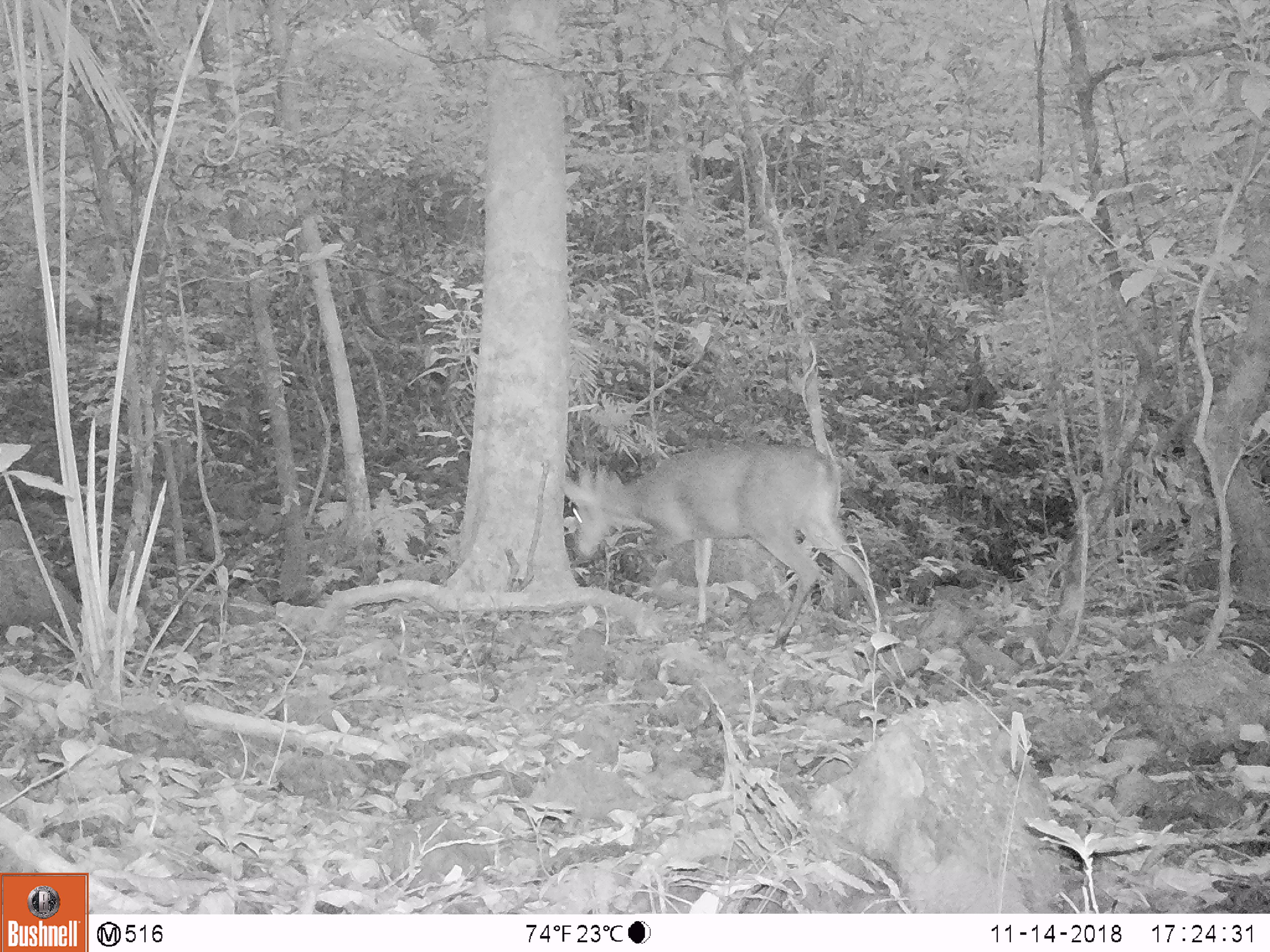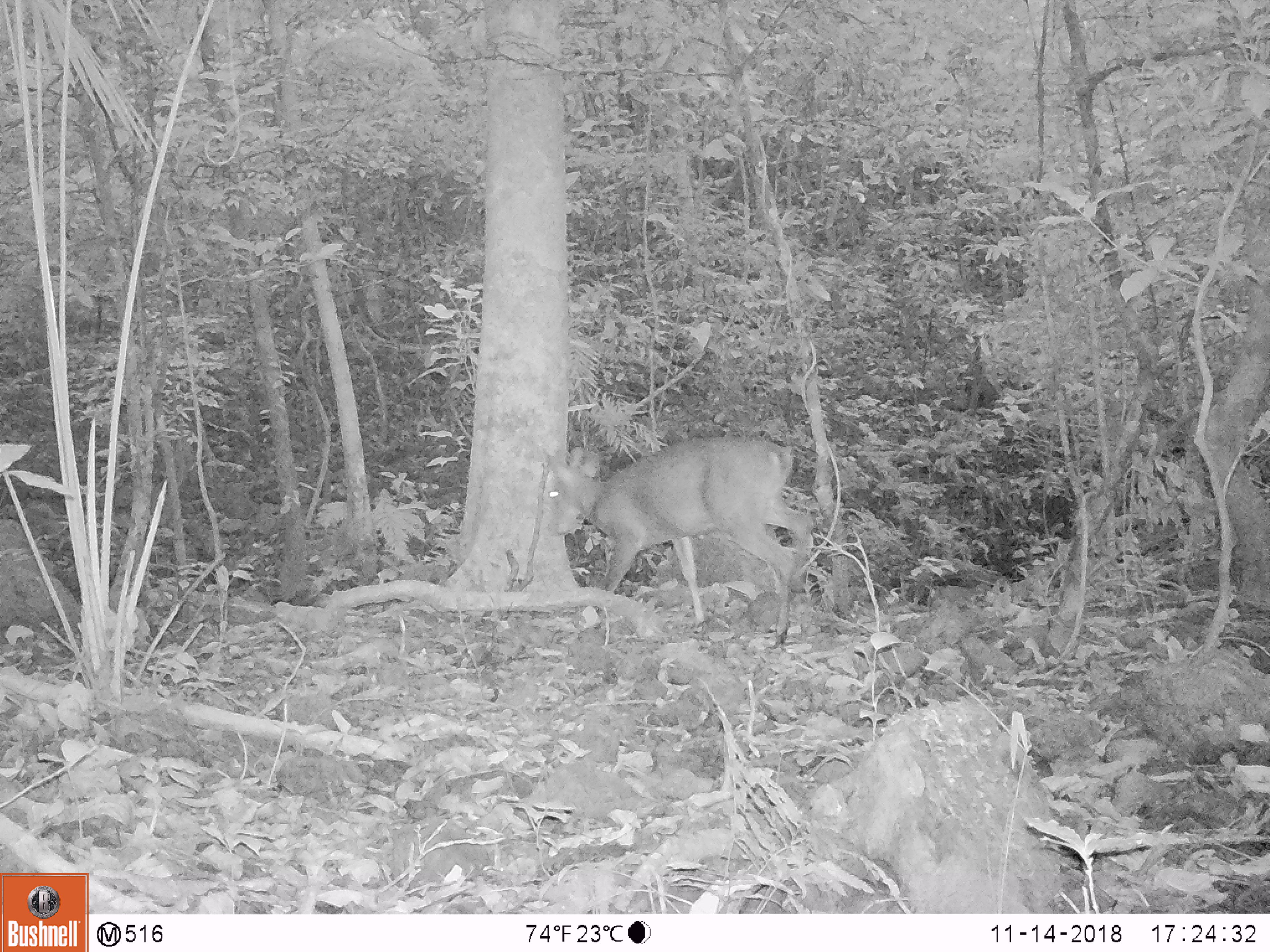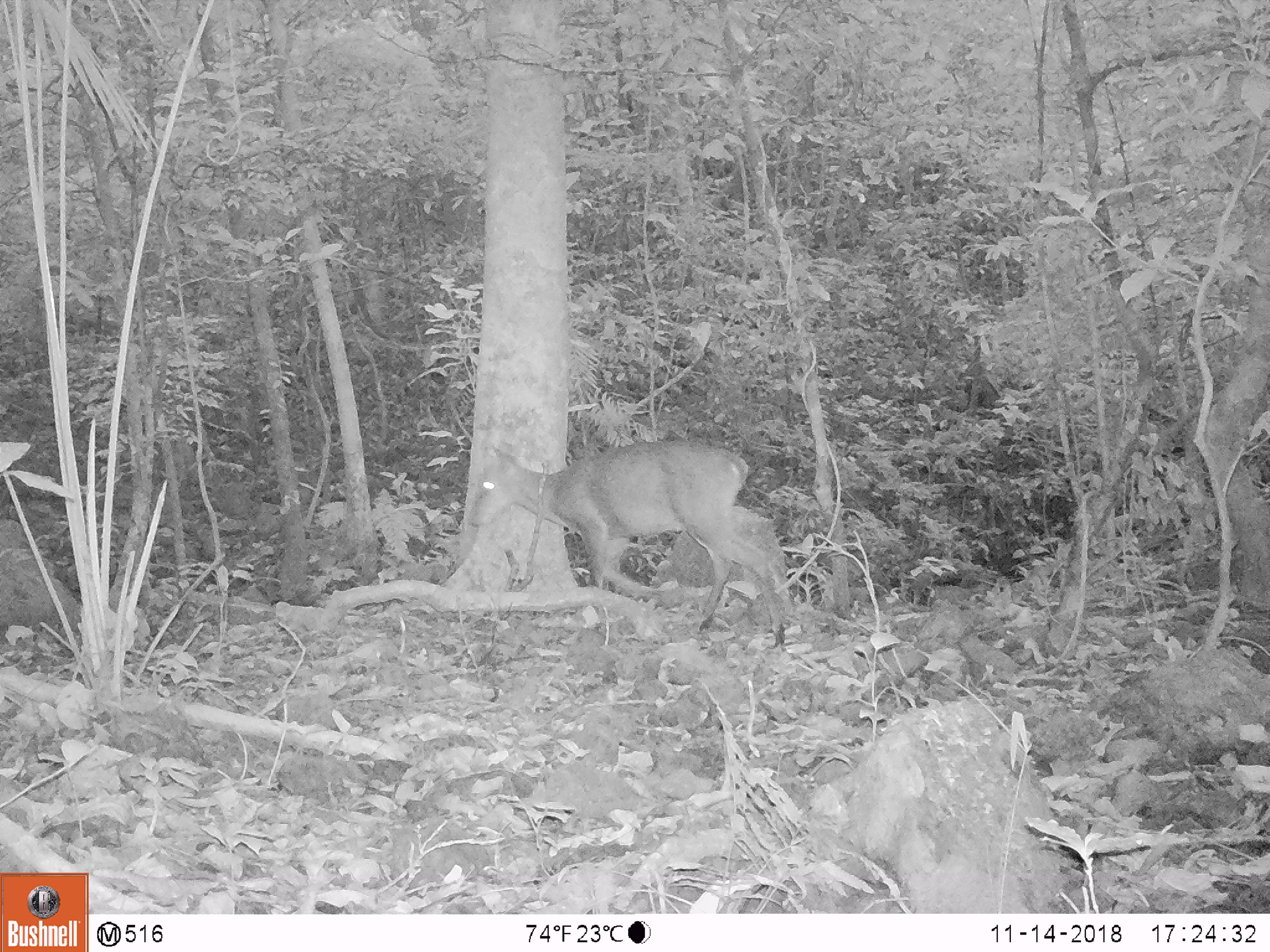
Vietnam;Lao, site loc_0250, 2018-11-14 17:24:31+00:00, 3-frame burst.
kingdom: Animalia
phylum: Chordata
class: Mammalia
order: Artiodactyla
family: Cervidae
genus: Muntiacus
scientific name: Muntiacus vuquangensis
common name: large-antlered muntjac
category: large antlered muntjac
Large antlered muntjac (large-antlered muntjac) (Muntiacus vuquangensis). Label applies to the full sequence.